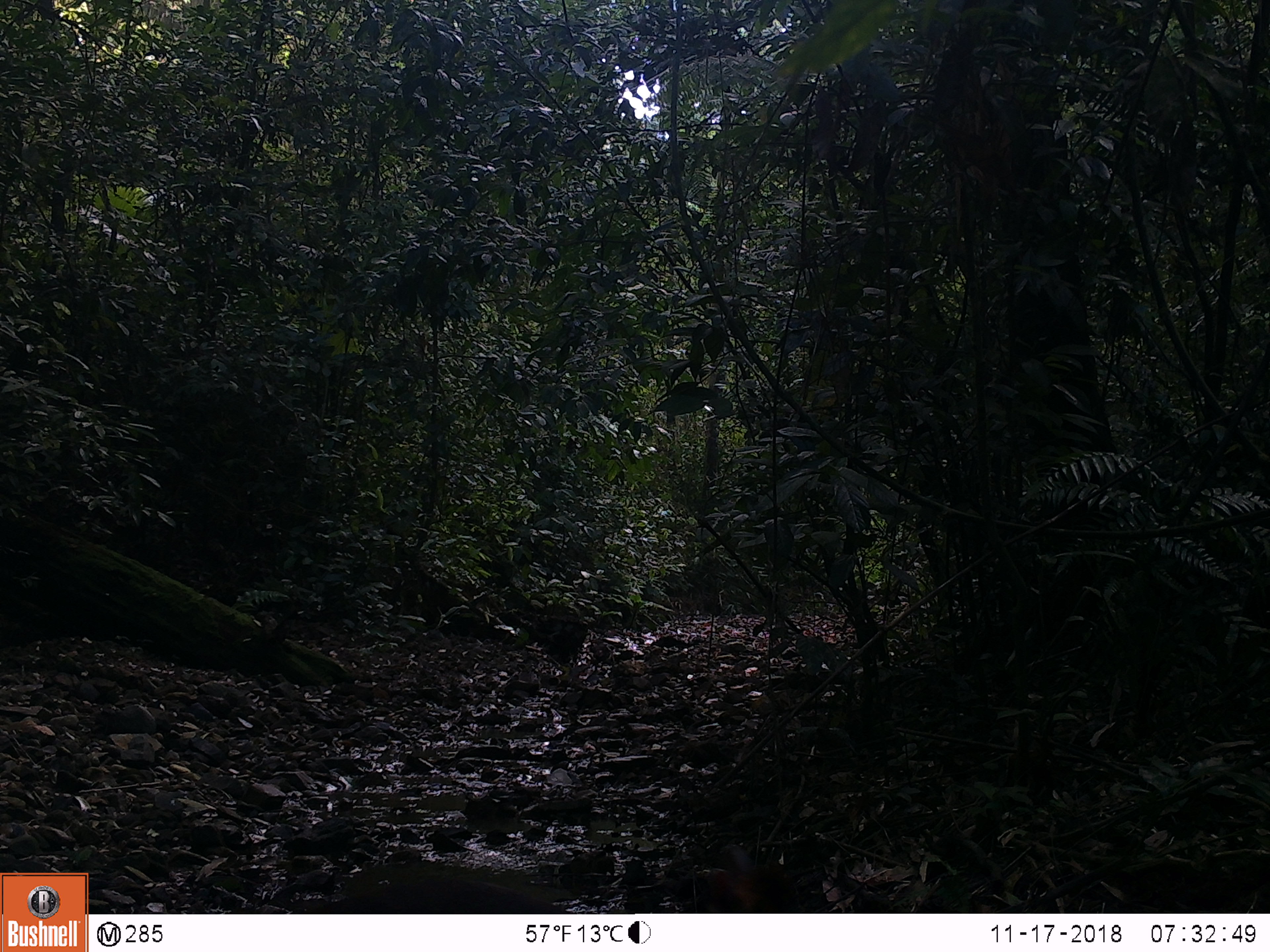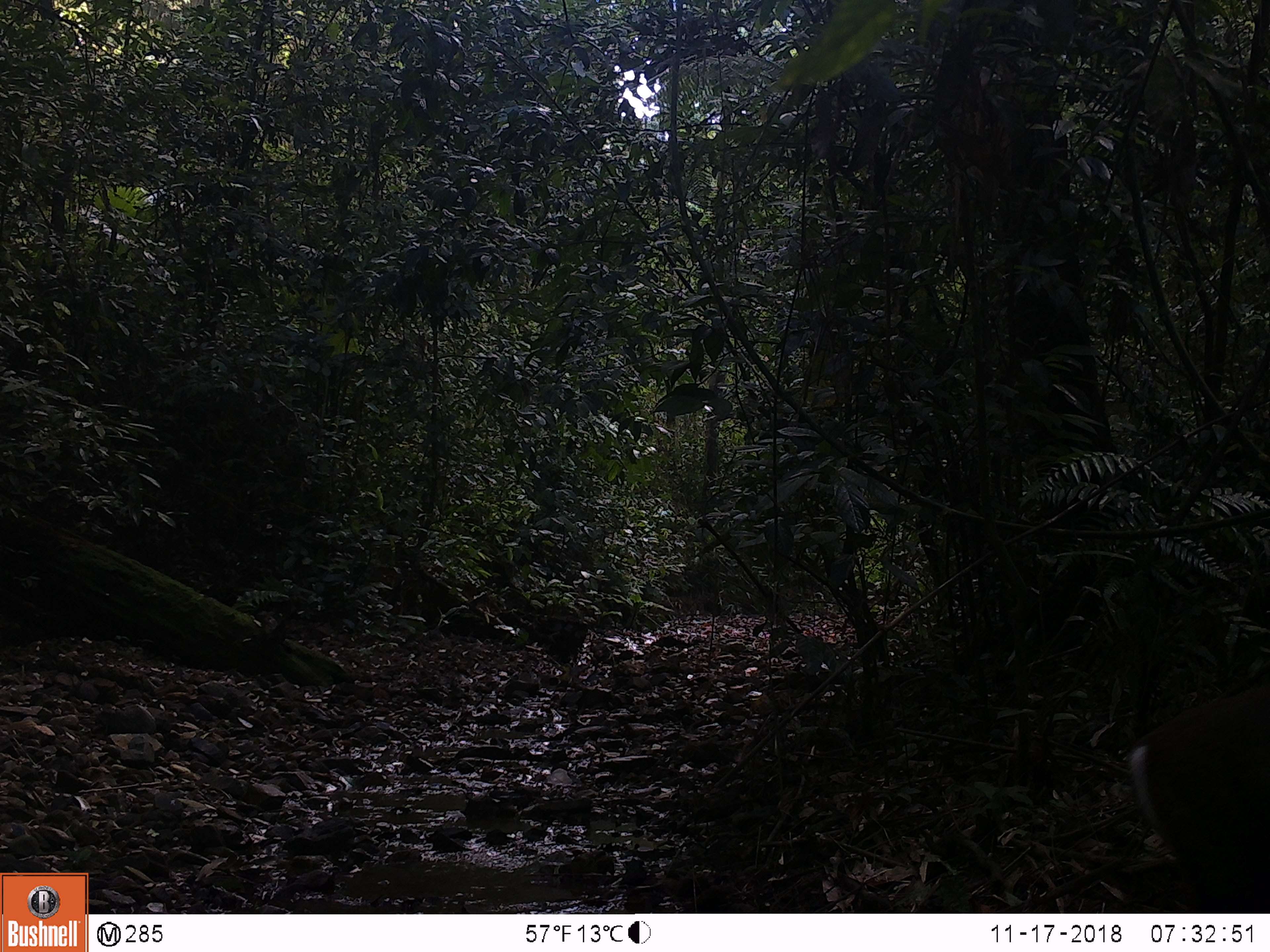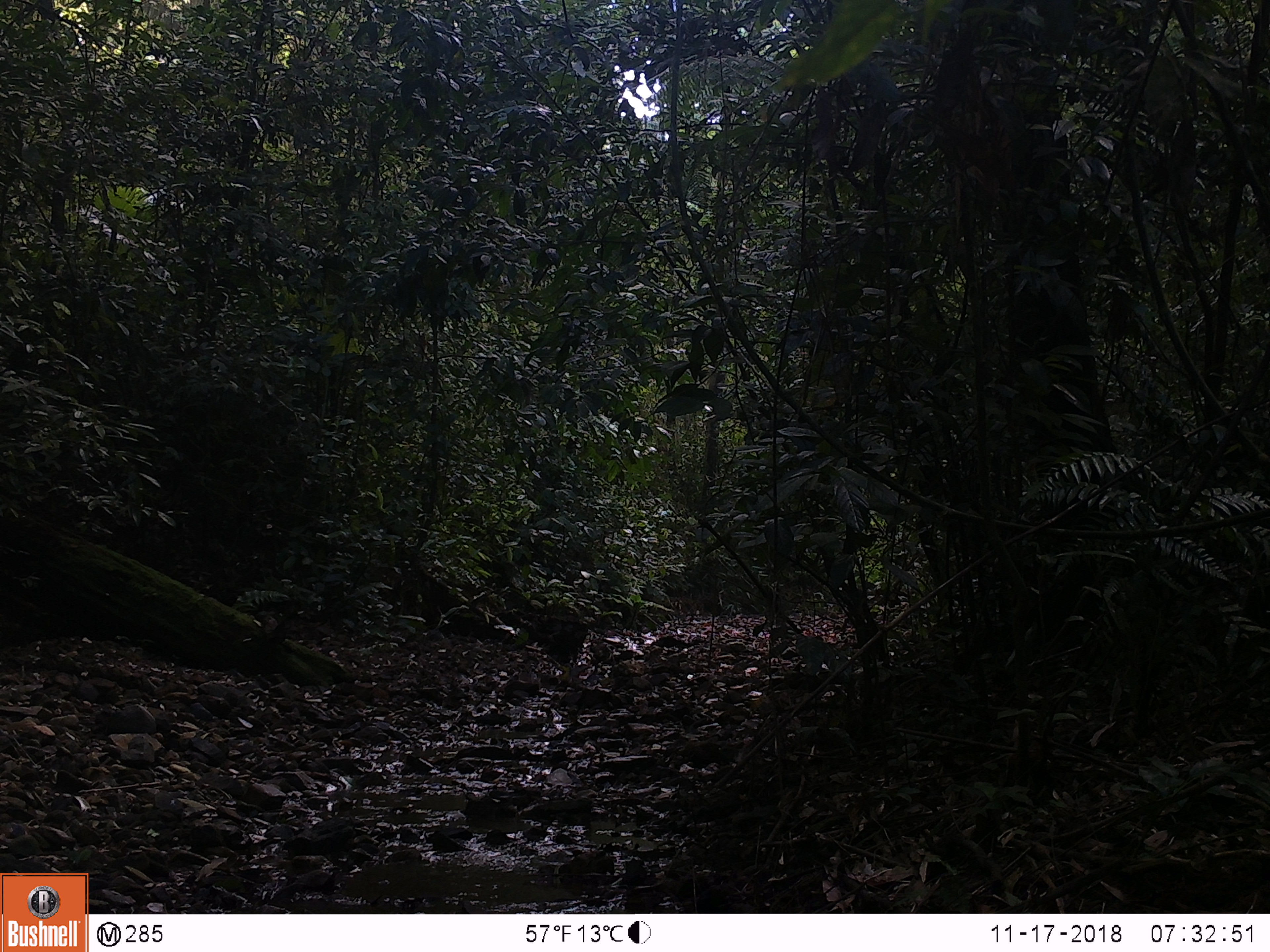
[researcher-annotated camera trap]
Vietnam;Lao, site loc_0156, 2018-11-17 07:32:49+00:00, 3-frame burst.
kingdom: Animalia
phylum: Chordata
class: Mammalia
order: Artiodactyla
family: Cervidae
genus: Muntiacus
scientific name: Muntiacus rooseveltorum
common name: roosevelt's muntjac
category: roosevelts muntjac group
Roosevelts muntjac group (roosevelt's muntjac) (Muntiacus rooseveltorum). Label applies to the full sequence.